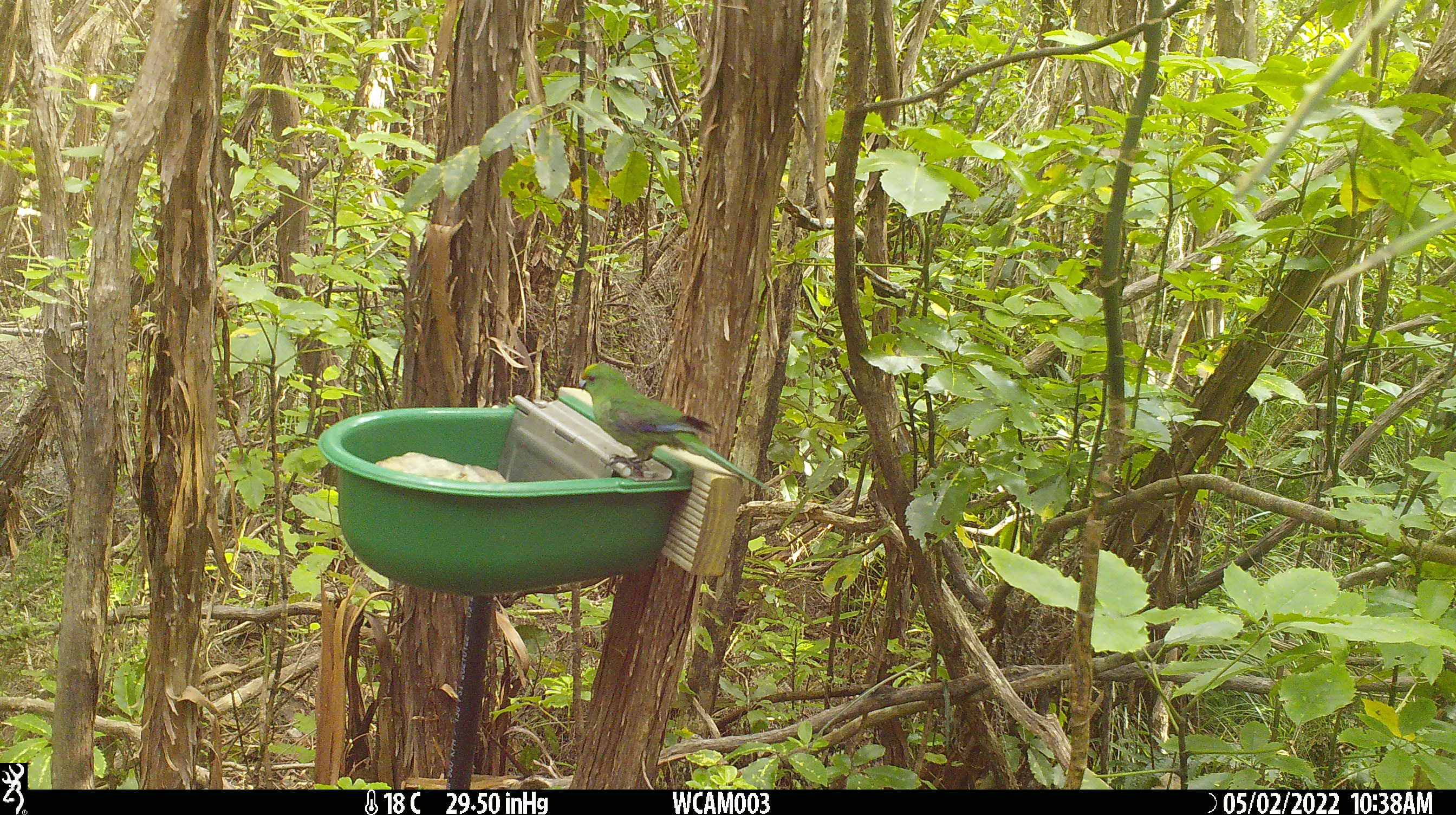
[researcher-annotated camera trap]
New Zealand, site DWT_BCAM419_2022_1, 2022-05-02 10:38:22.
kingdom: Animalia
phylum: Chordata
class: Aves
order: Psittaciformes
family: Psittaculidae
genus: Cyanoramphus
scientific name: Cyanoramphus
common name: parakeet